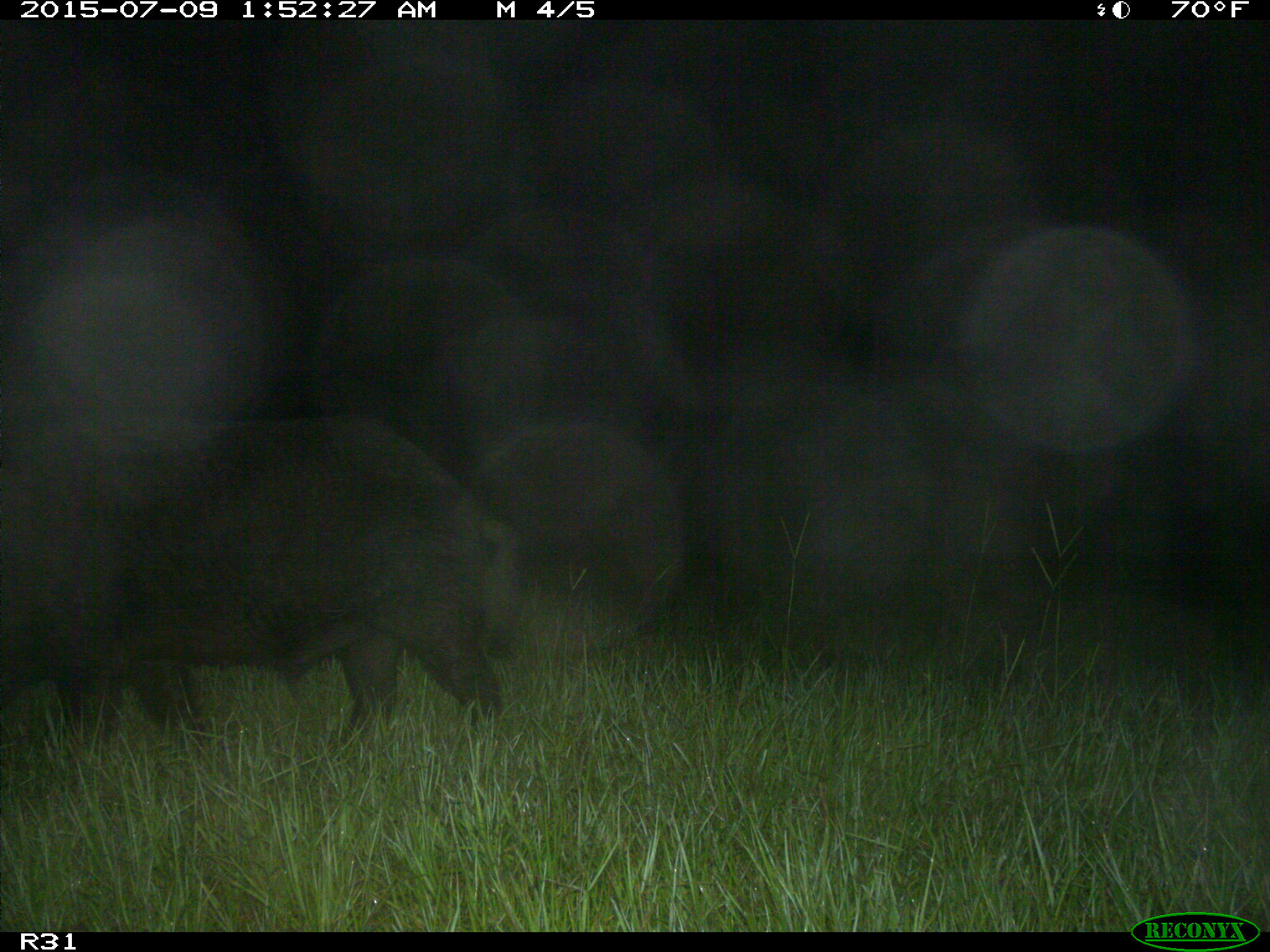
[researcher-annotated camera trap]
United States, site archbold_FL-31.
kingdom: Animalia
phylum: Chordata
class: Mammalia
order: Artiodactyla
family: Suidae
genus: Sus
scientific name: Sus scrofa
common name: wild boar